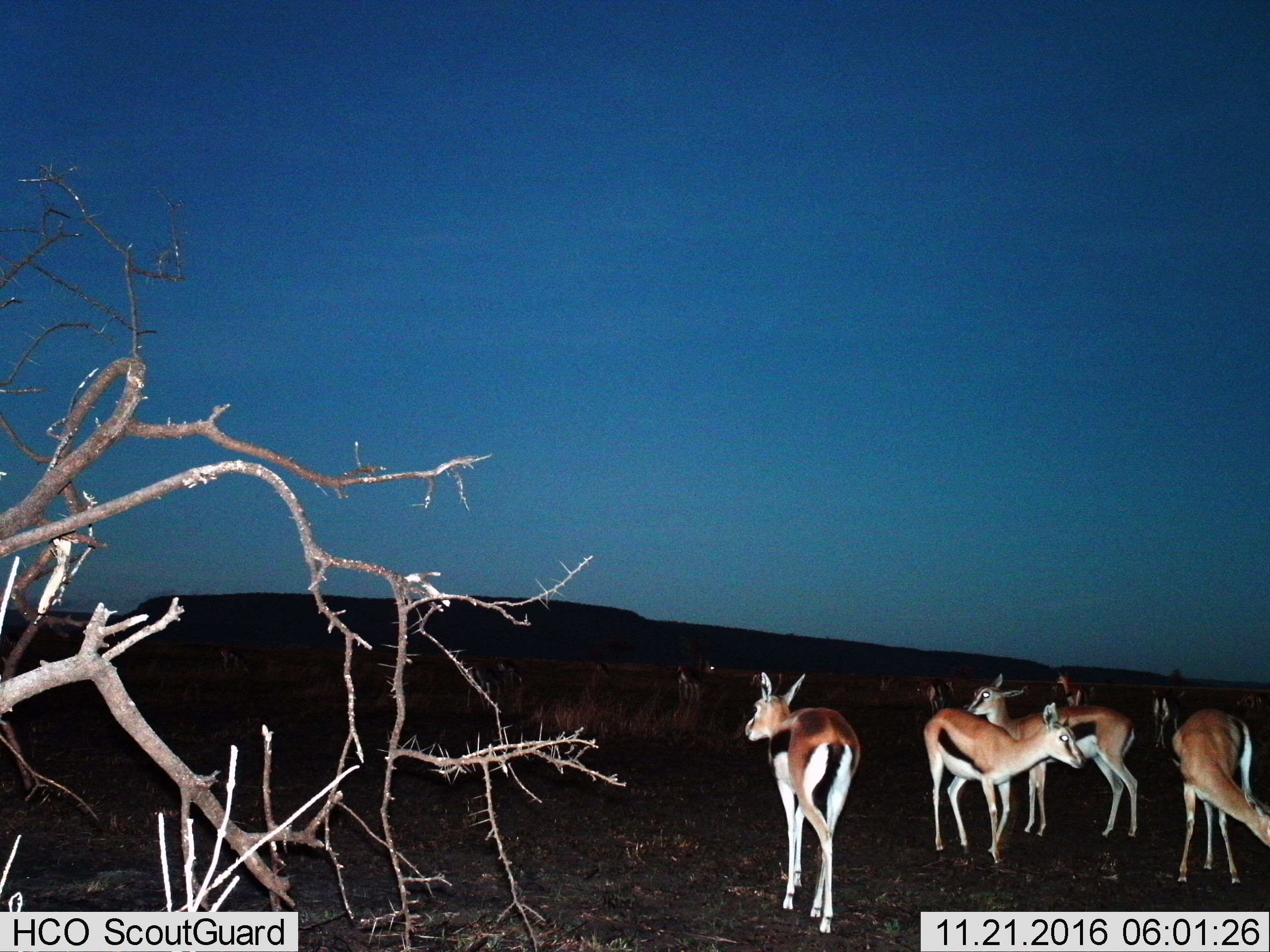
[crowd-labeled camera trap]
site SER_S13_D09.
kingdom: Animalia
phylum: Chordata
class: Mammalia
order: Artiodactyla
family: Bovidae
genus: Eudorcas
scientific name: Eudorcas thomsonii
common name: thomson's gazelle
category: gazellethomsons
Gazellethomsons (thomson's gazelle) (Eudorcas thomsonii), count 9. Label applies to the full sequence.